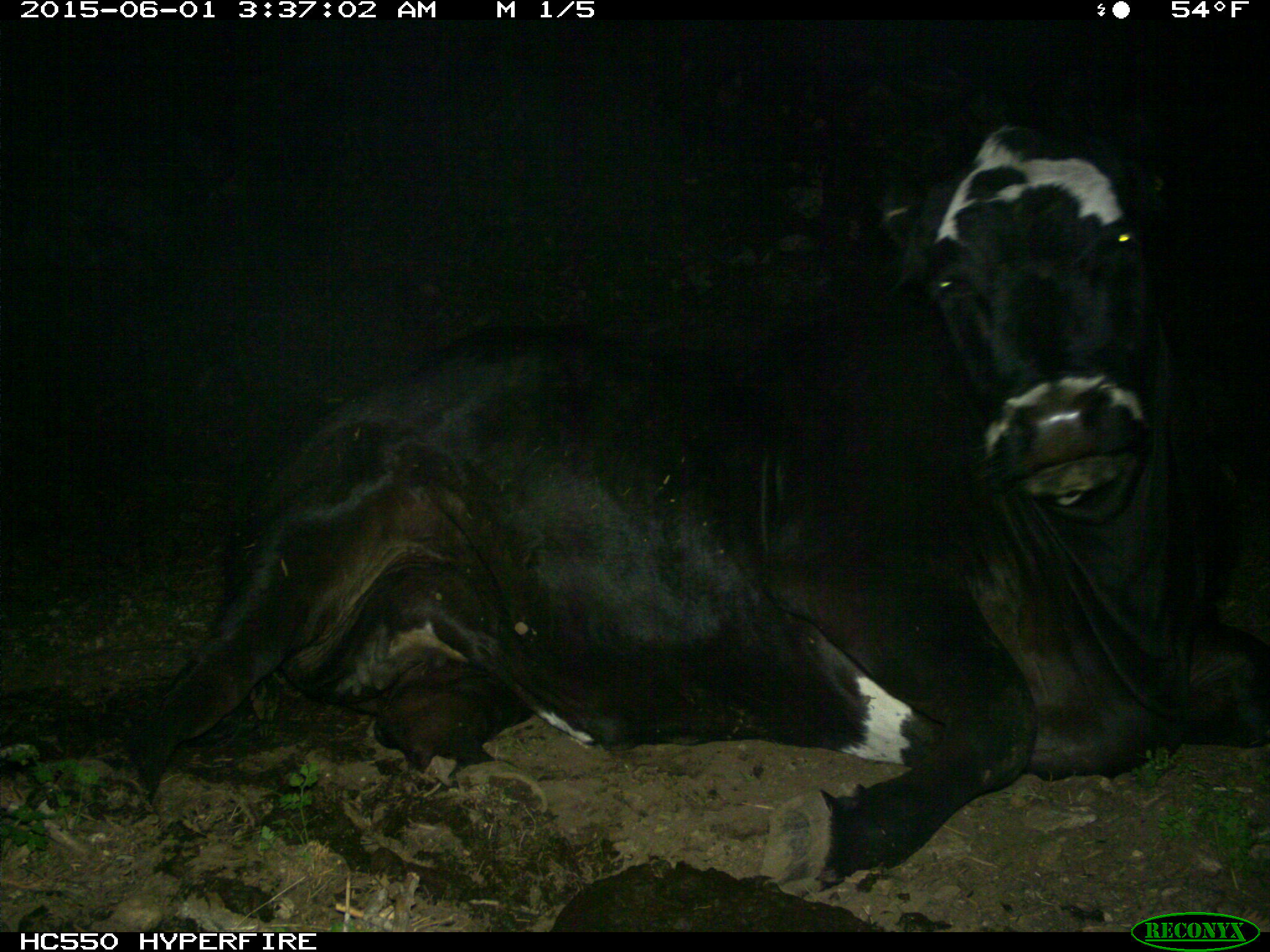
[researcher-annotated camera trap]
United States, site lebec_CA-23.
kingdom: Animalia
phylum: Chordata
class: Mammalia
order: Artiodactyla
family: Bovidae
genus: Bos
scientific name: Bos taurus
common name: domestic cow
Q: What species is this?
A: Bos taurus (domestic cow).